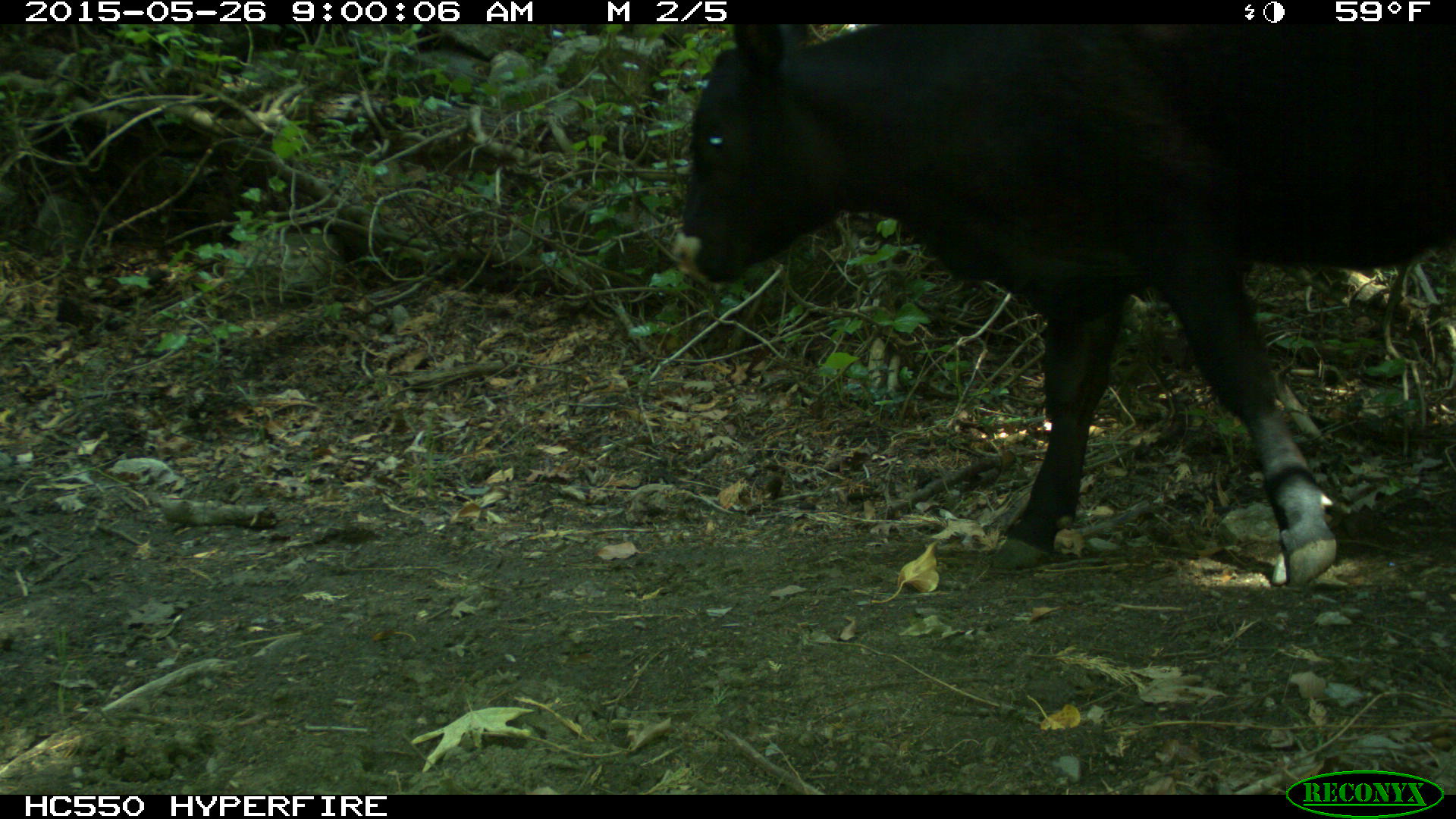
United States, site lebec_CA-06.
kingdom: Animalia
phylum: Chordata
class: Mammalia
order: Artiodactyla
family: Bovidae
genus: Bos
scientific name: Bos taurus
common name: domestic cow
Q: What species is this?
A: Bos taurus (domestic cow).